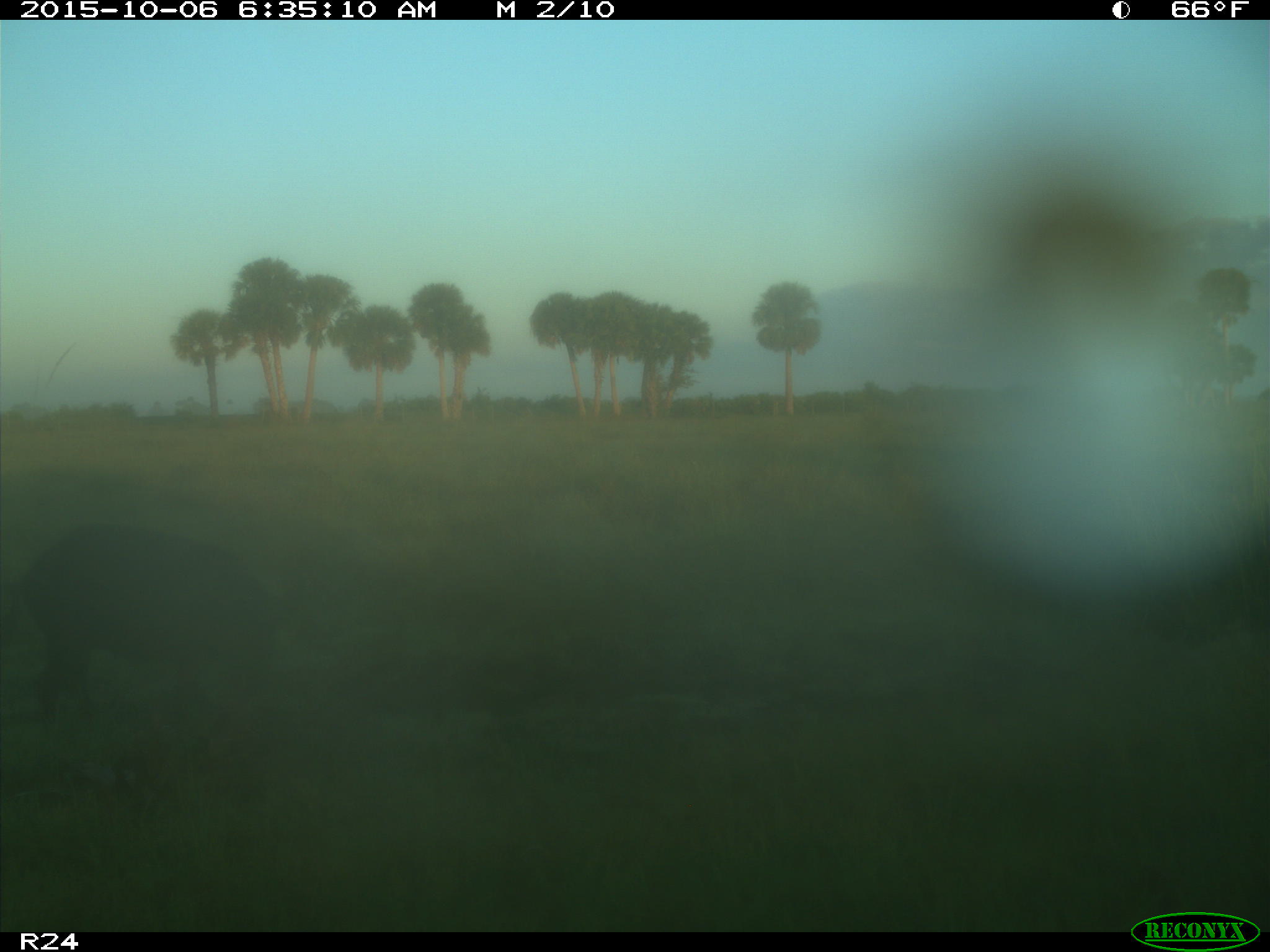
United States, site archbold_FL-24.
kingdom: Animalia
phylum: Chordata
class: Mammalia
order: Artiodactyla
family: Suidae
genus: Sus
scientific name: Sus scrofa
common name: wild boar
Sus scrofa (wild boar).